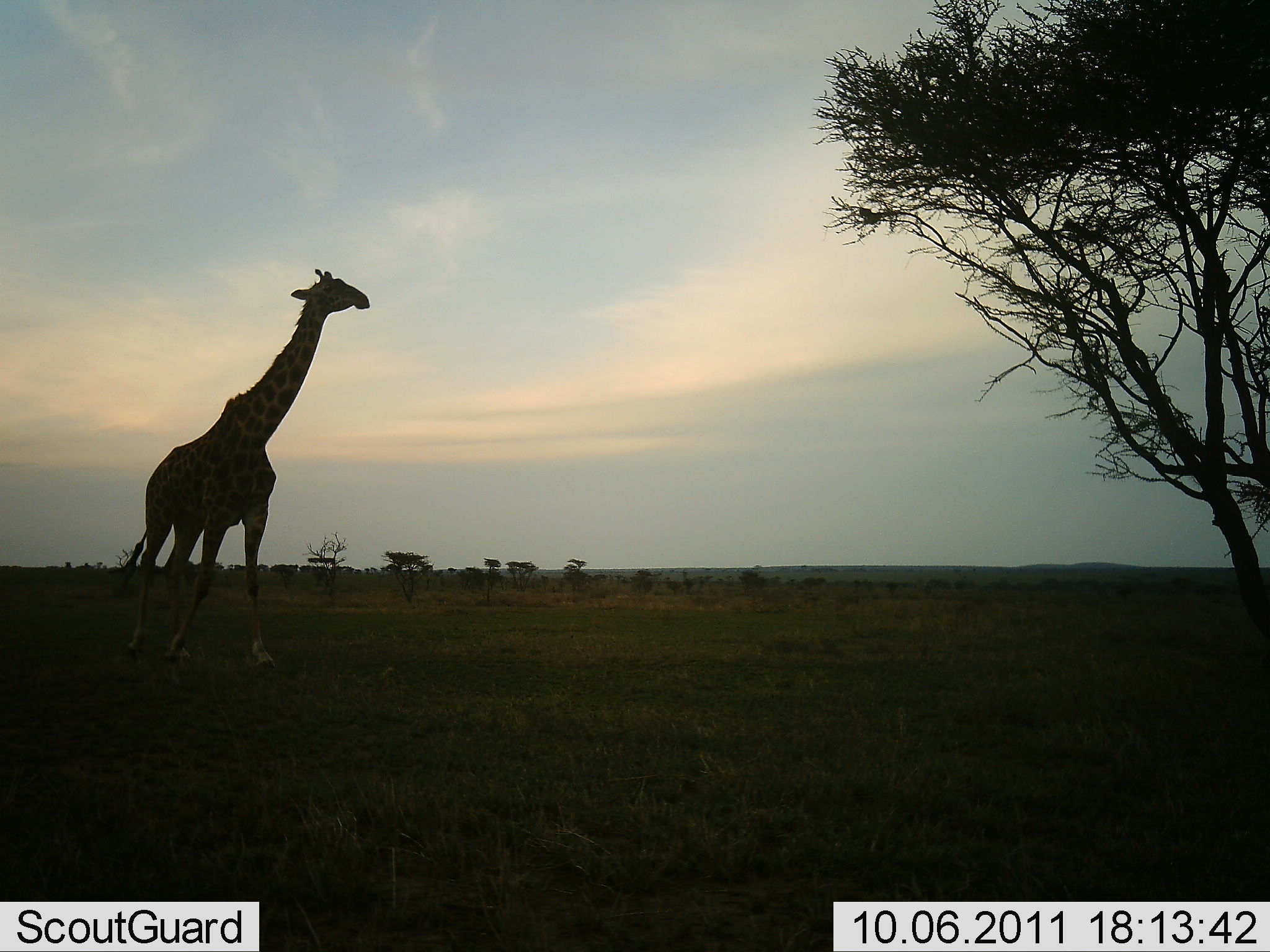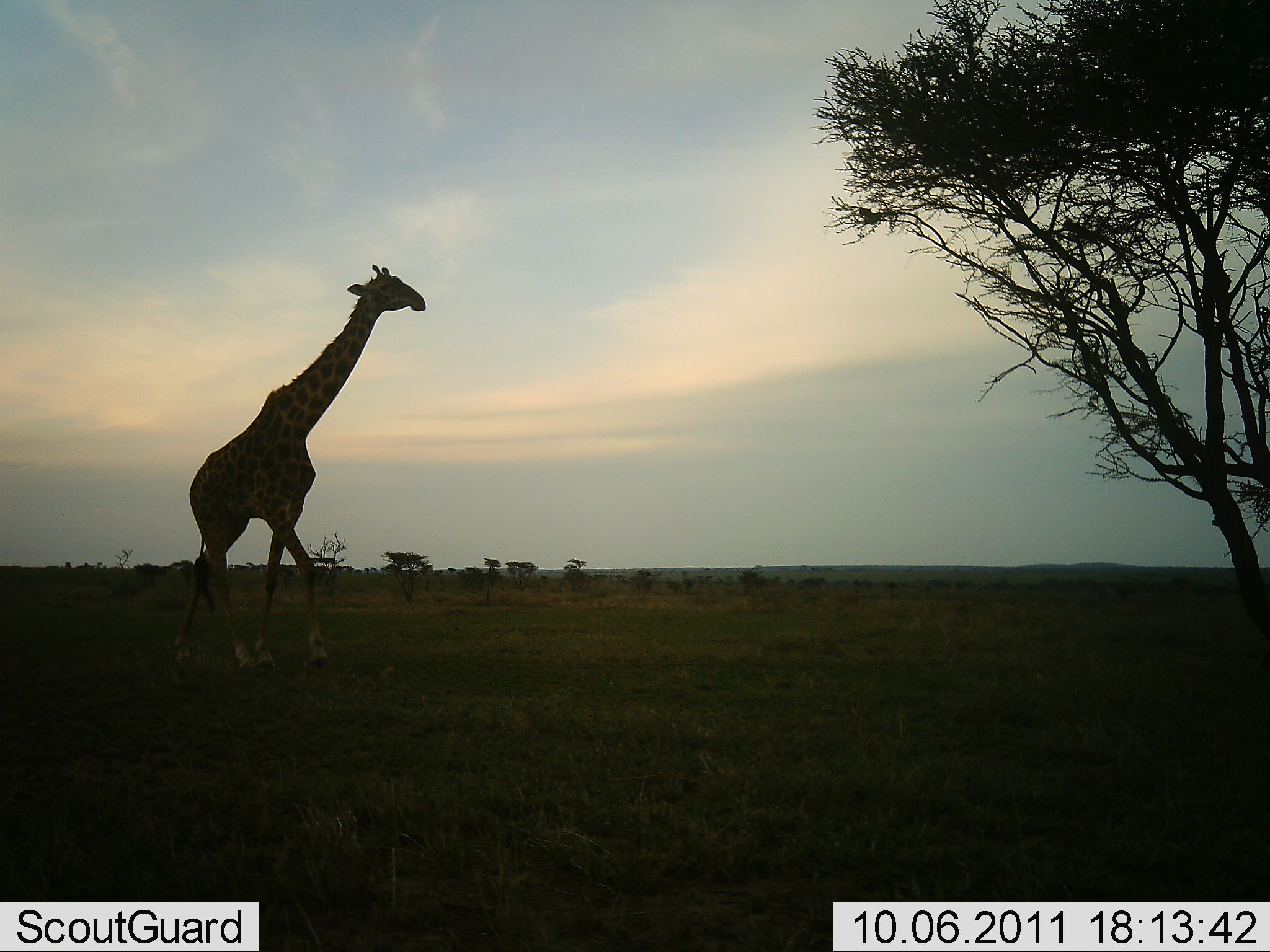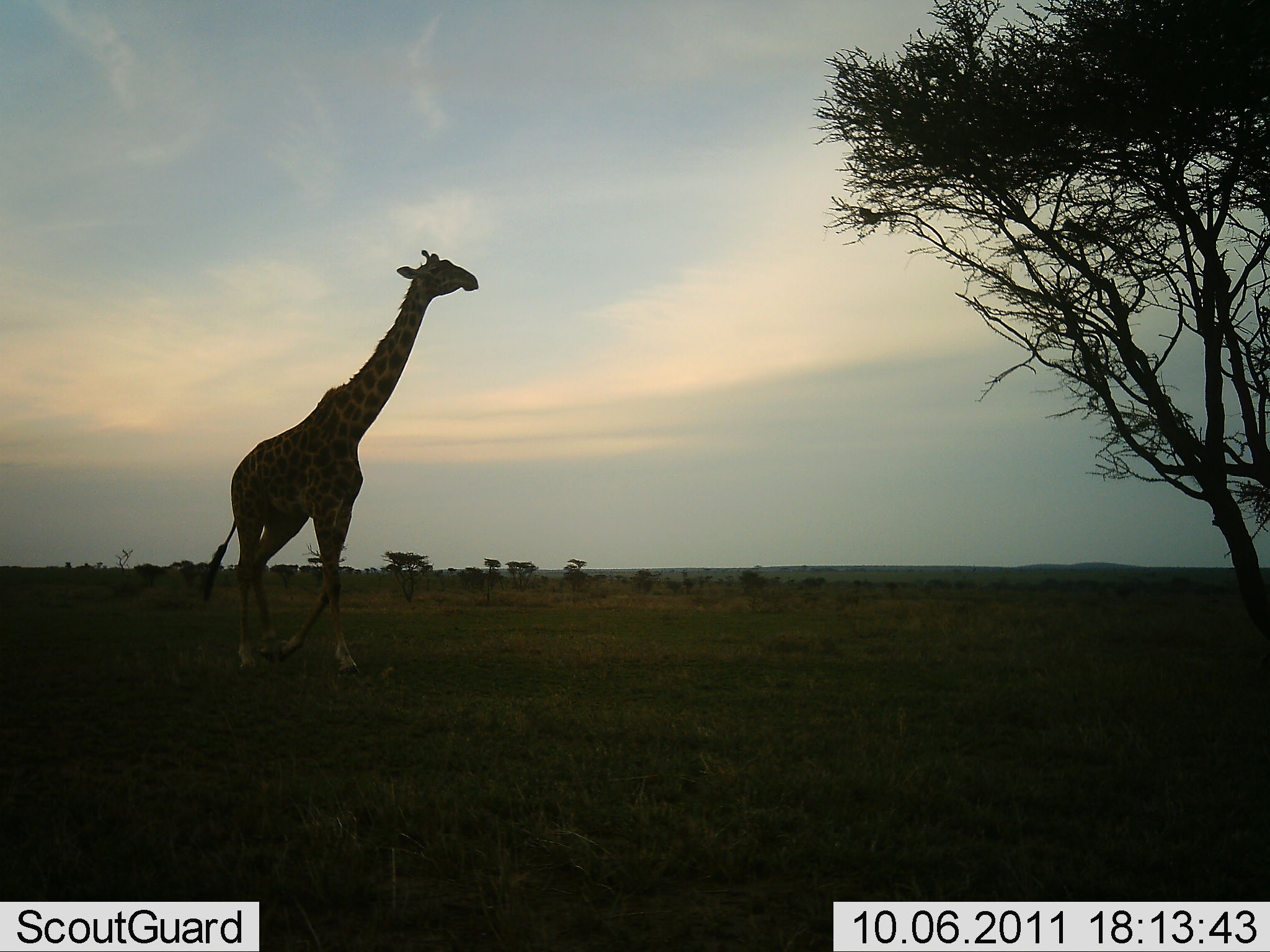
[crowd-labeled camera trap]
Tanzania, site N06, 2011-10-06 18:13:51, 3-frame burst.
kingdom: Animalia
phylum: Chordata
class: Mammalia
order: Artiodactyla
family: Giraffidae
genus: Giraffa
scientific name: Giraffa camelopardalis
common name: giraffe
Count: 1.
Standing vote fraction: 7%.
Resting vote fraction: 0%.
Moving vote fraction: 100%.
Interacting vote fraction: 0%.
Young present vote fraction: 0%.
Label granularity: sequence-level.